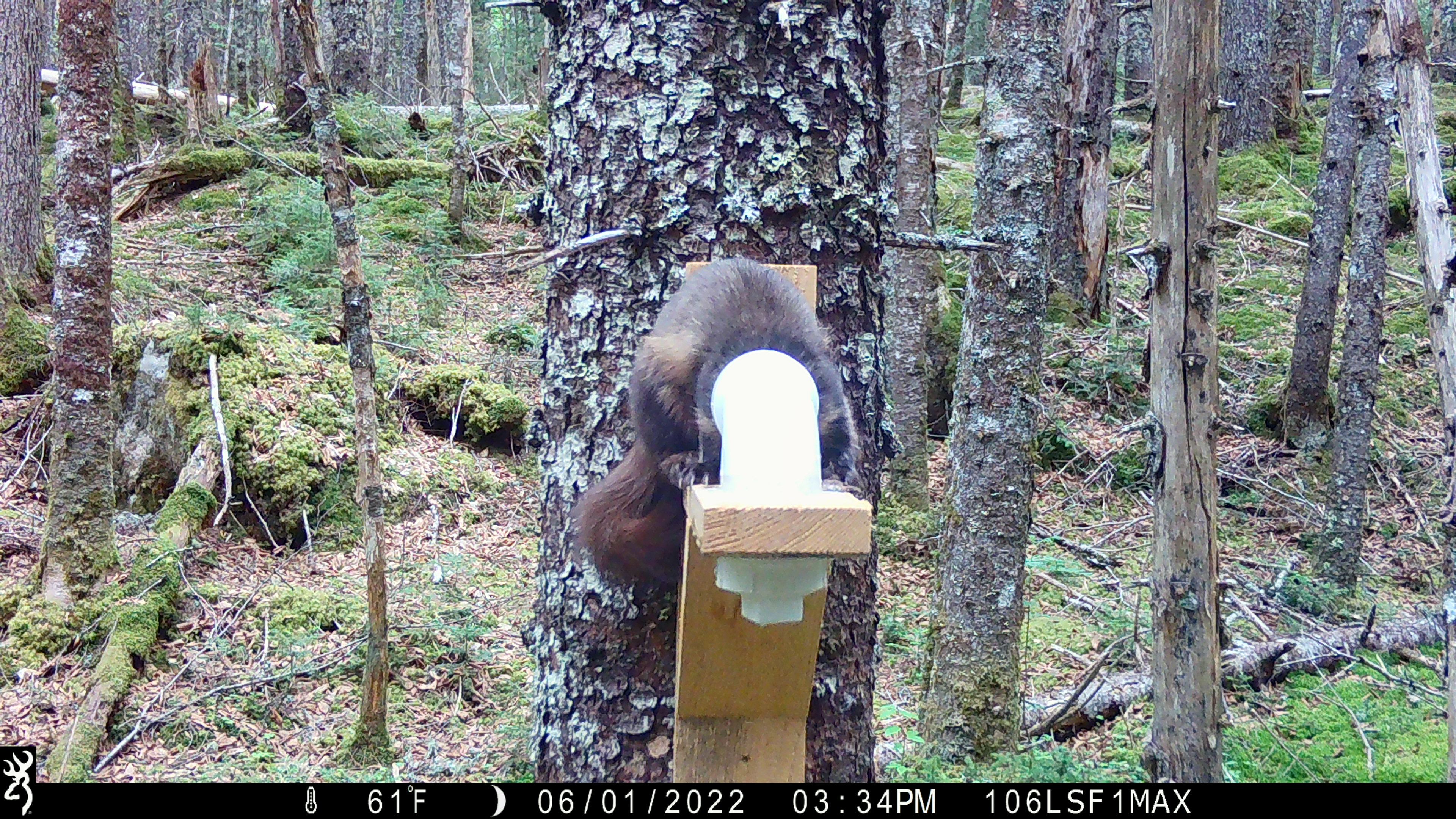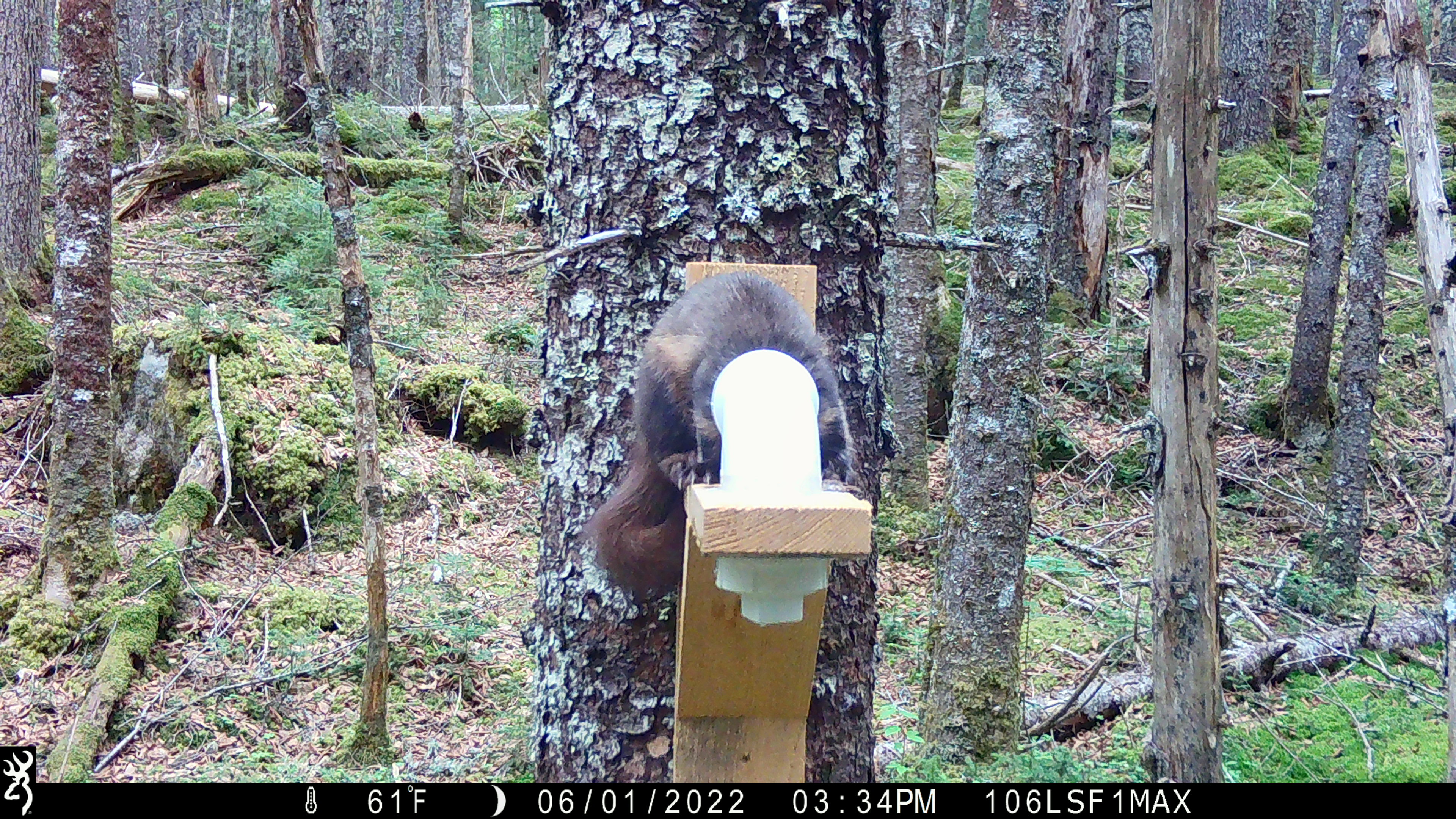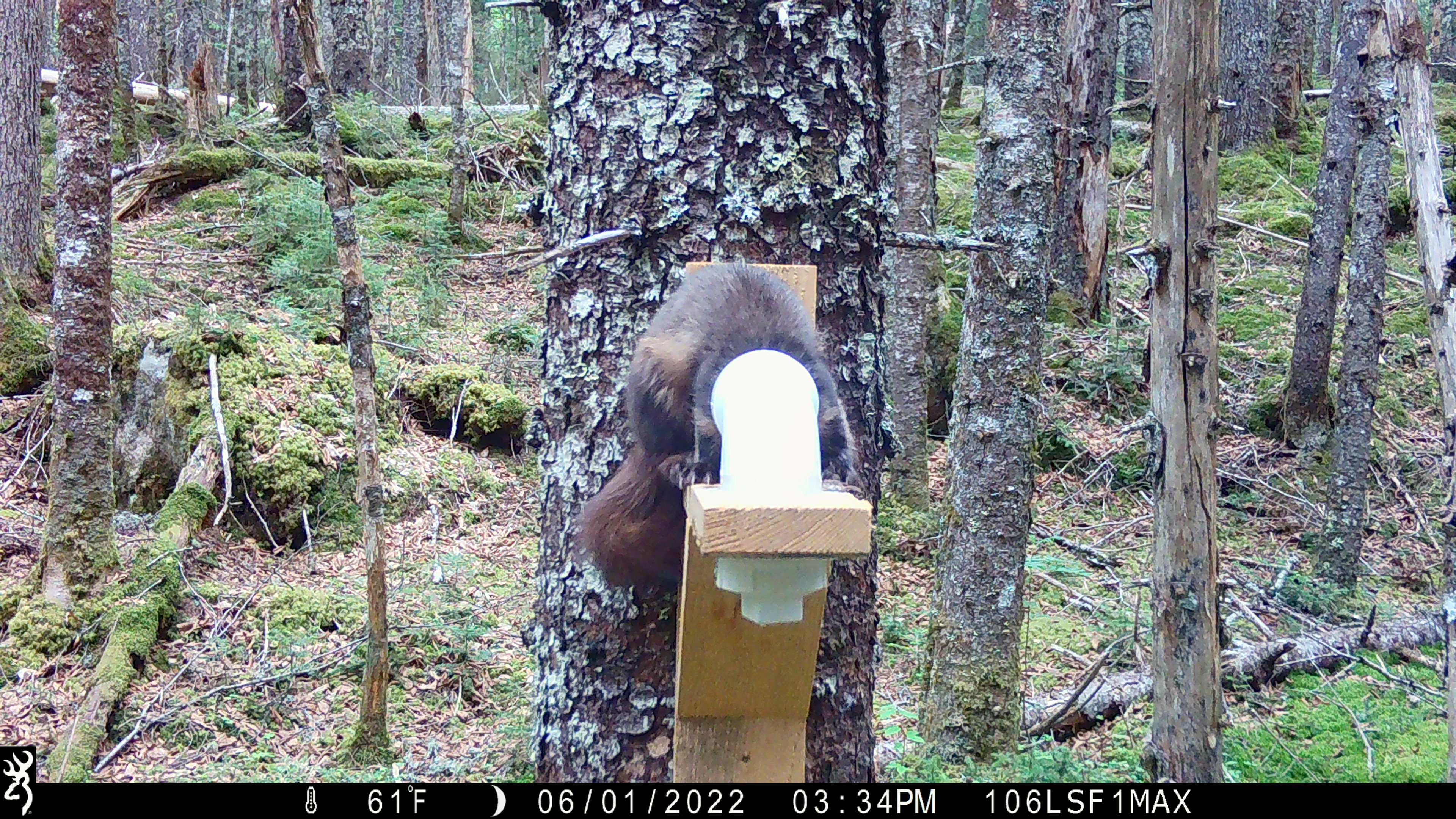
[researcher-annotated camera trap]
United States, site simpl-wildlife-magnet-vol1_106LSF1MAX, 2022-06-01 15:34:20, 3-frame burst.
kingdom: Animalia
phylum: Chordata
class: Mammalia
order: Carnivora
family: Mustelidae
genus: Martes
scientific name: Martes americana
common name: american marten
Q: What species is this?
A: American marten (Martes americana).